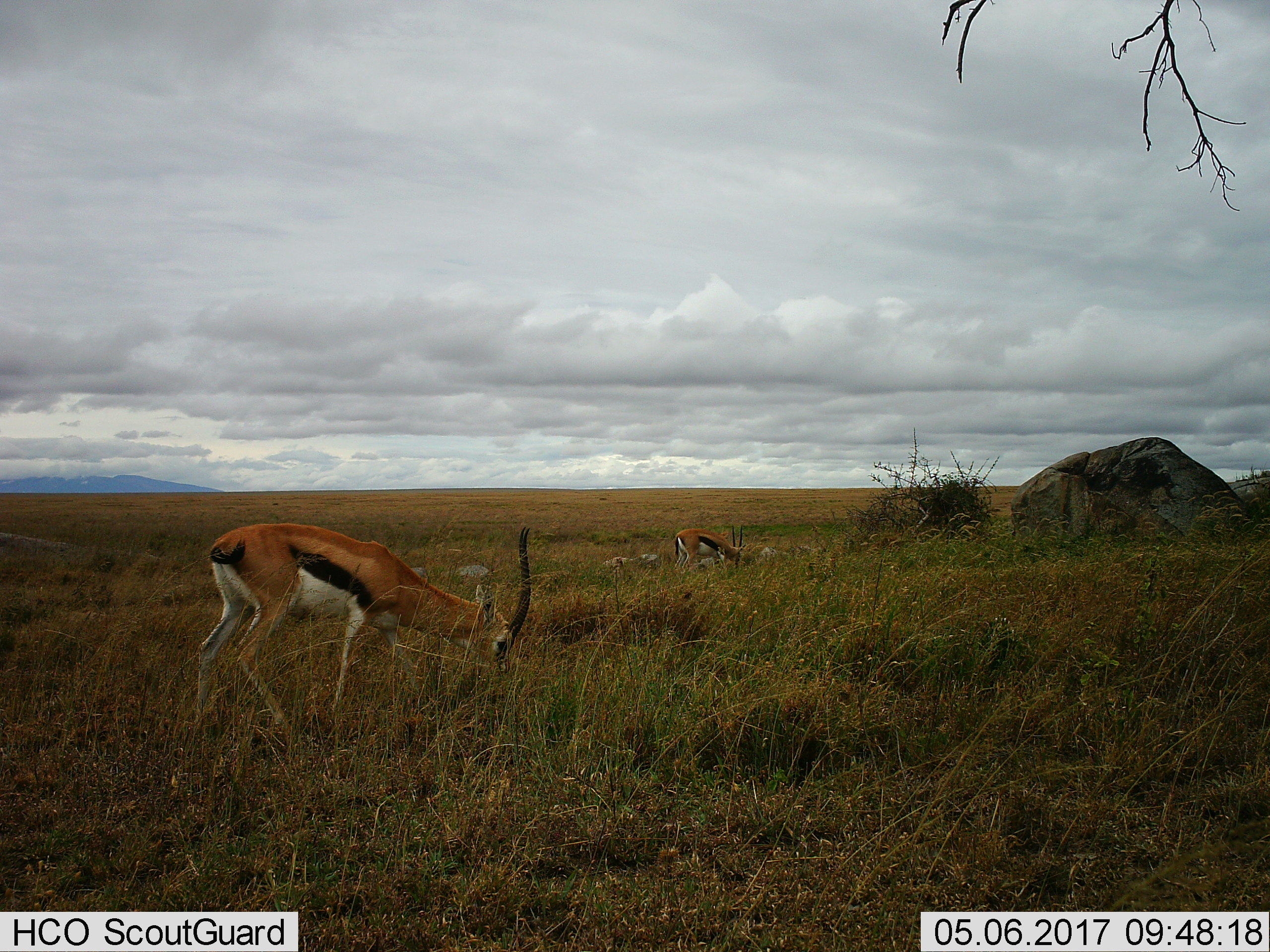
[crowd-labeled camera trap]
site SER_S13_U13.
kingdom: Animalia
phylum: Chordata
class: Mammalia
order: Artiodactyla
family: Bovidae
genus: Eudorcas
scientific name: Eudorcas thomsonii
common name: thomson's gazelle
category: gazellethomsons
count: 2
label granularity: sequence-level